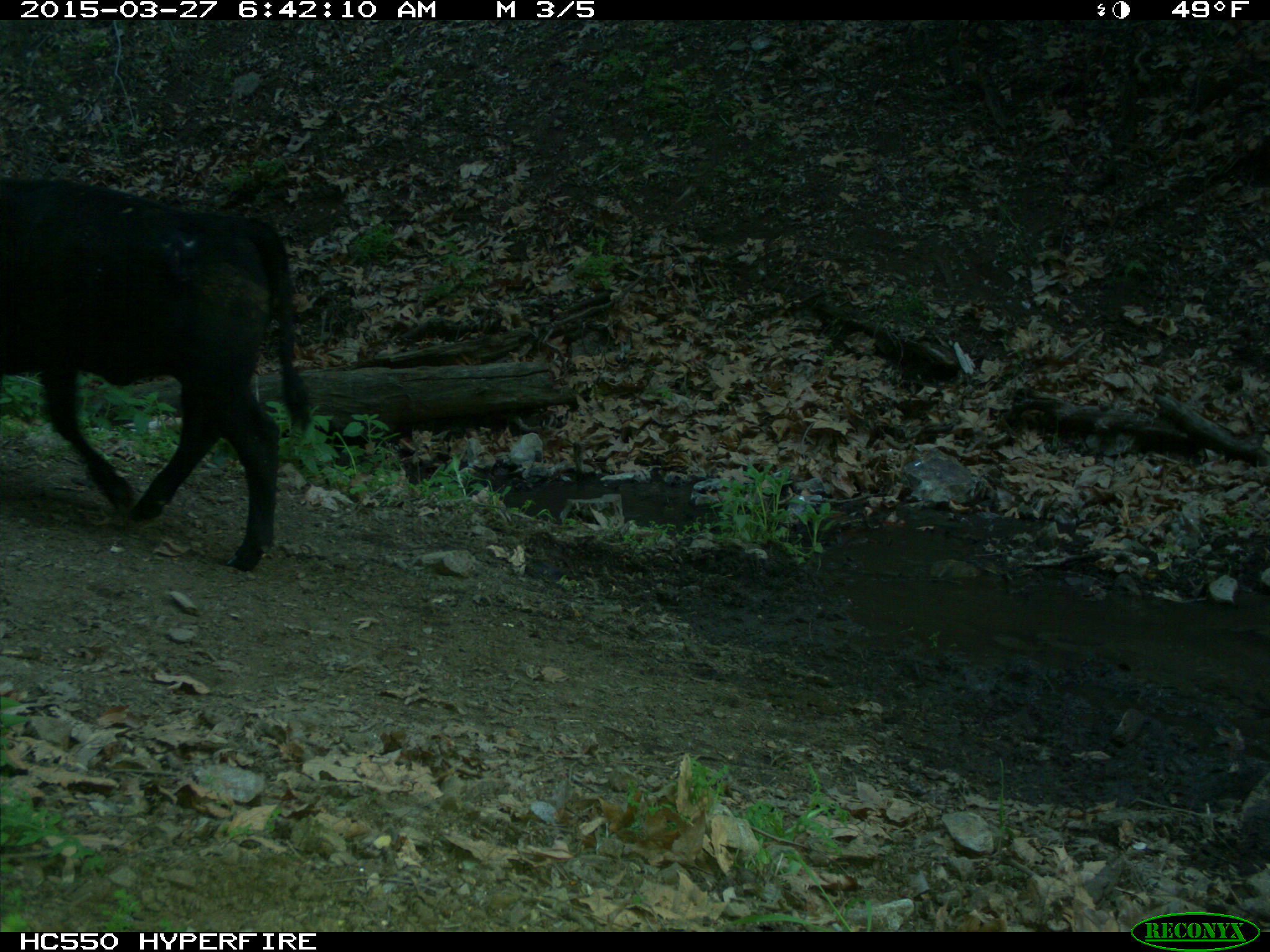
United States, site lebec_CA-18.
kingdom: Animalia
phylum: Chordata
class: Mammalia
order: Artiodactyla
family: Bovidae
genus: Bos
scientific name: Bos taurus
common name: domestic cow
Bos taurus (domestic cow).